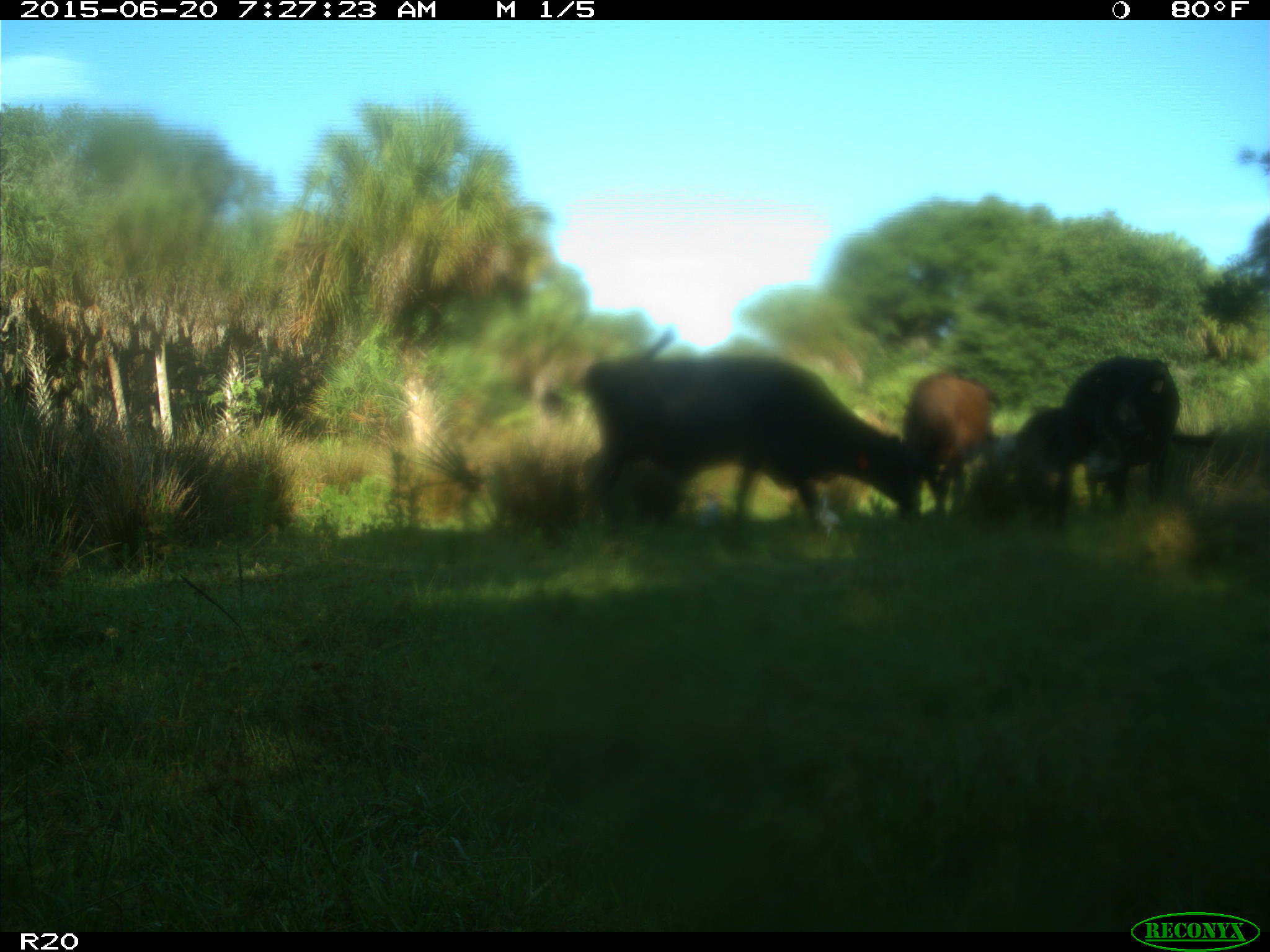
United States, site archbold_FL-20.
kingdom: Animalia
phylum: Chordata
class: Mammalia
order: Artiodactyla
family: Bovidae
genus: Bos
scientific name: Bos taurus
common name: domestic cow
Bos taurus (domestic cow).